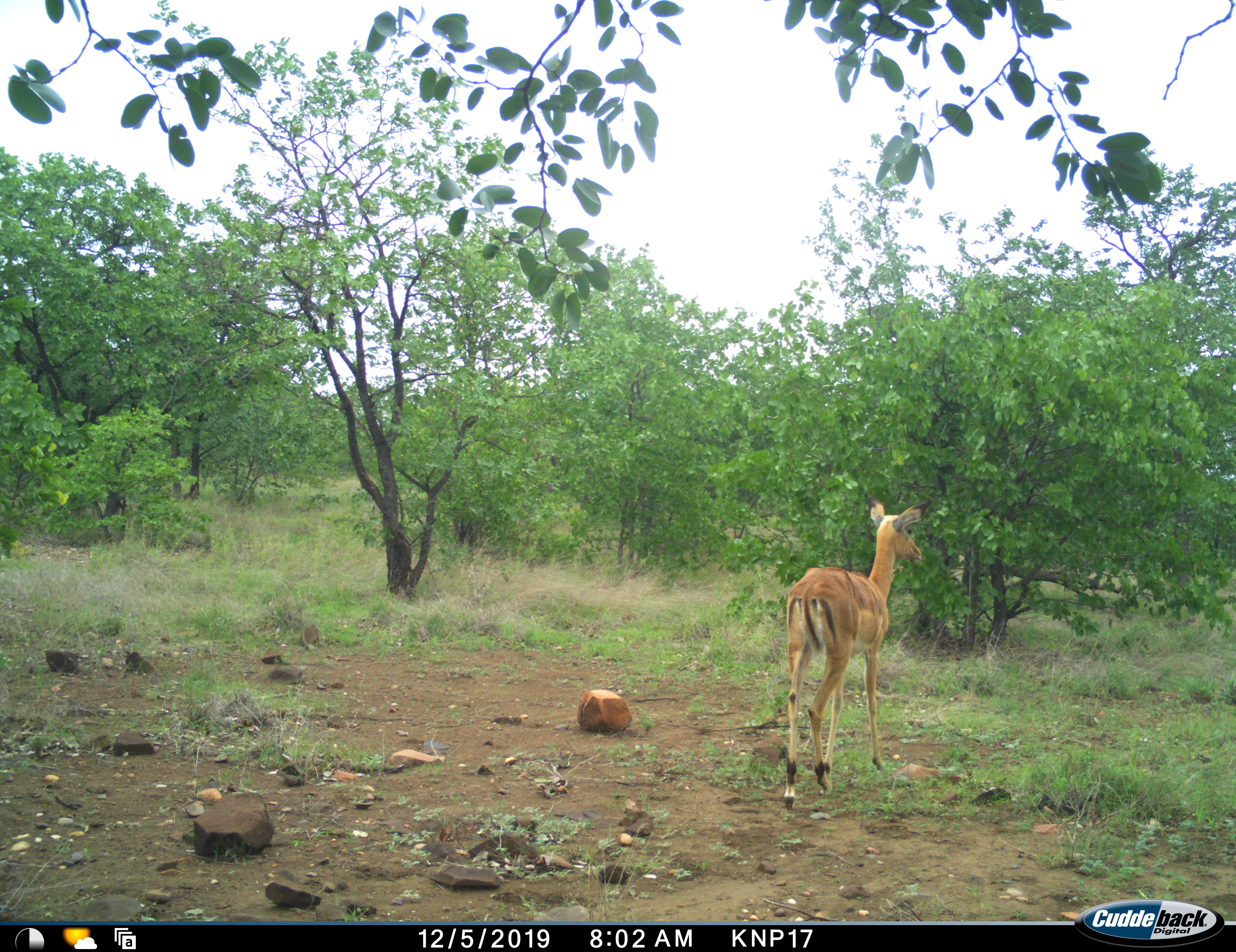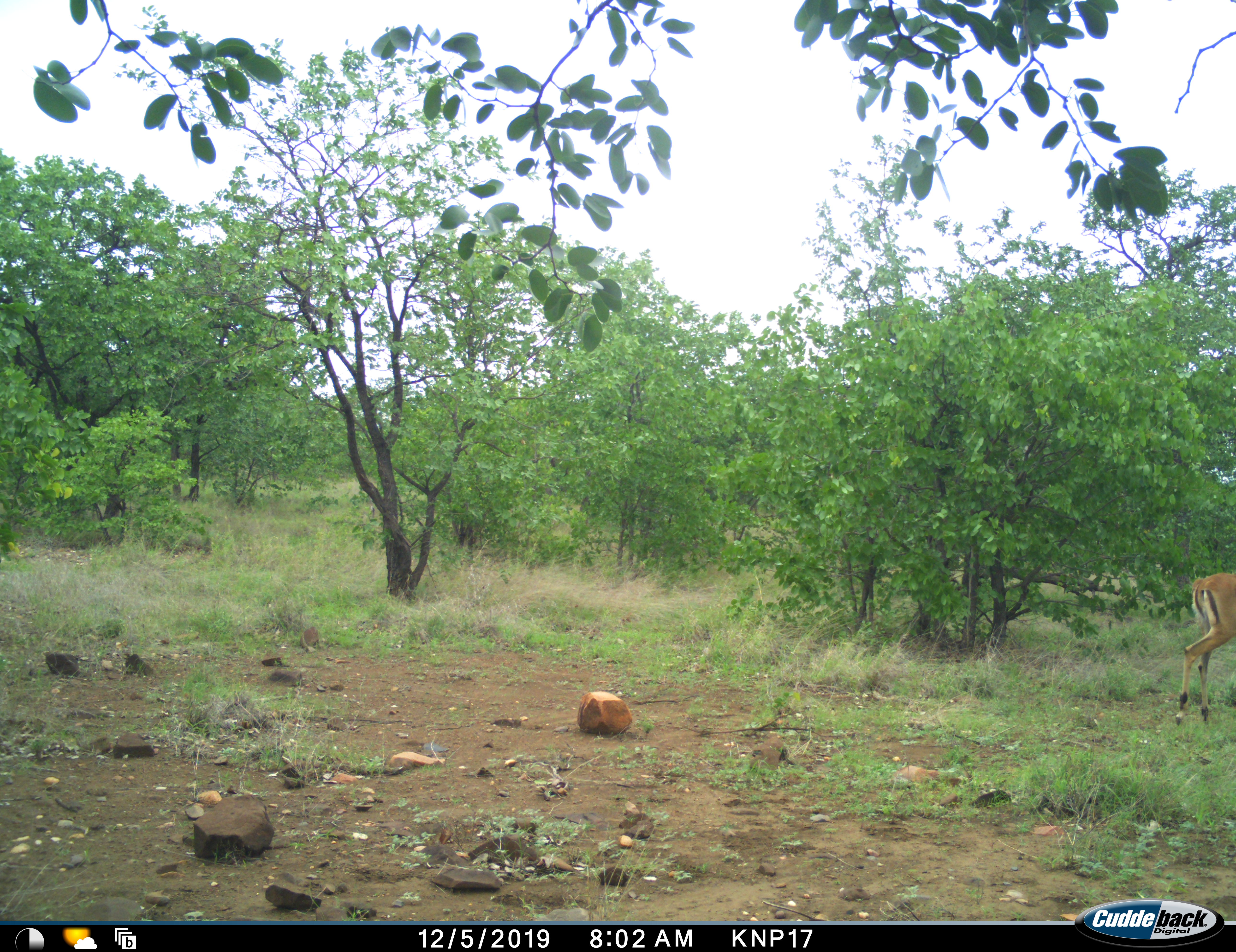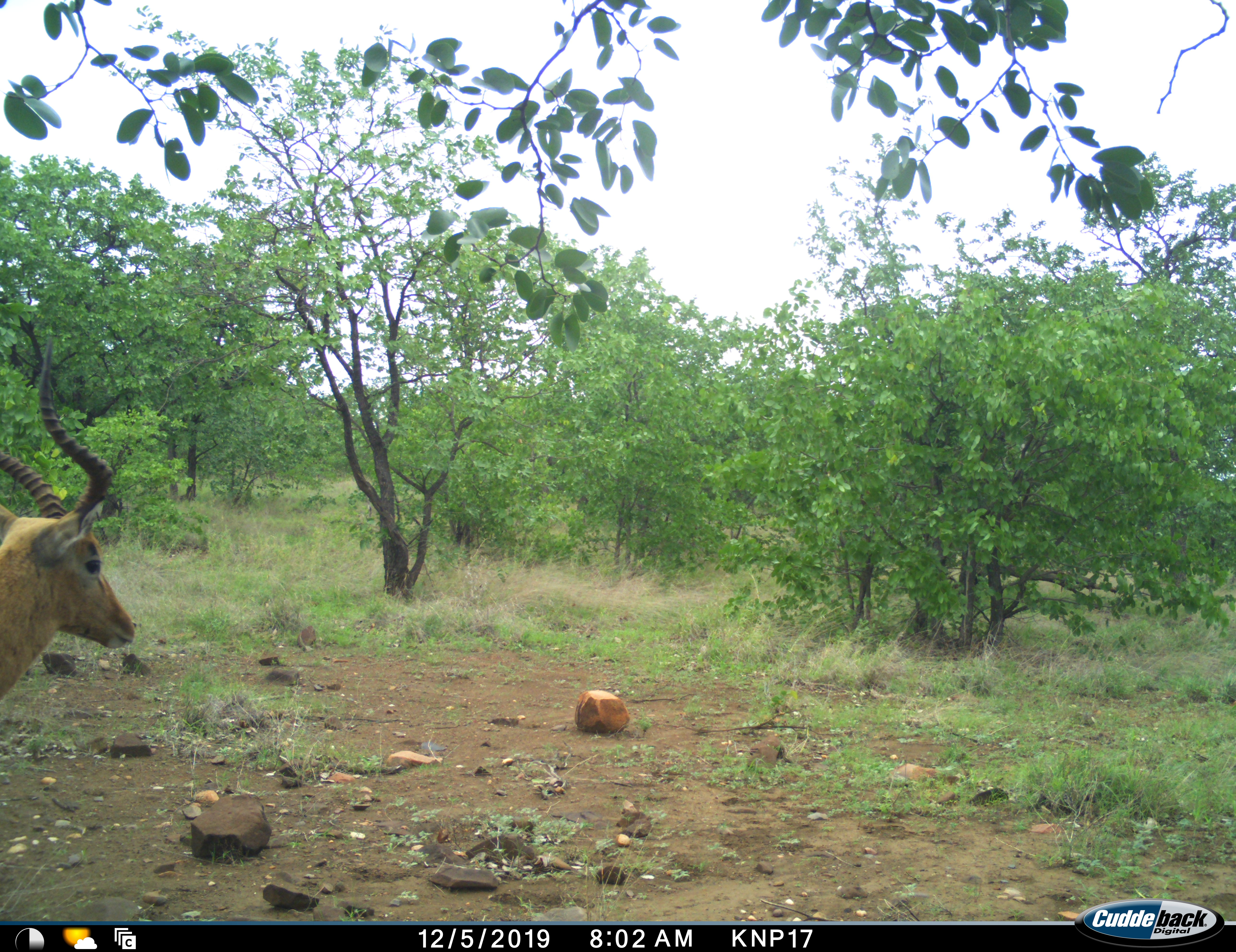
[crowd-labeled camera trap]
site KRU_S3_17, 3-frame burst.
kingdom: Animalia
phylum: Chordata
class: Mammalia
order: Artiodactyla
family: Bovidae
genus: Aepyceros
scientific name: Aepyceros melampus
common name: impala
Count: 2.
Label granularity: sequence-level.